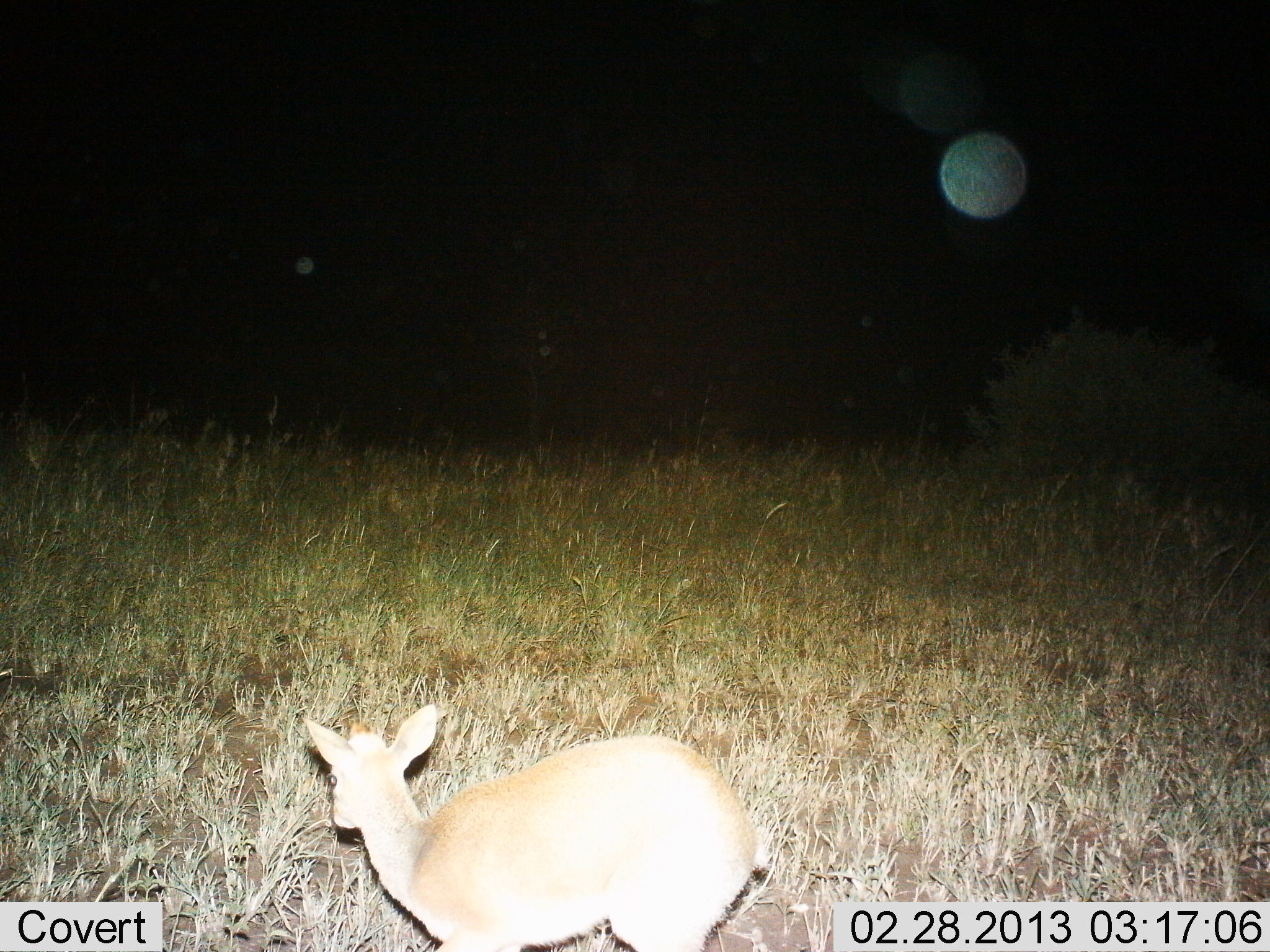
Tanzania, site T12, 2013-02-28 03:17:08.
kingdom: Animalia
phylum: Chordata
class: Mammalia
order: Artiodactyla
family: Bovidae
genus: Madoqua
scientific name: Madoqua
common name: dikdik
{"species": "dikdik (Madoqua)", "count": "1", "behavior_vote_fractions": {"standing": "78%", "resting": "0%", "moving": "22%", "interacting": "0%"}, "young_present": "0%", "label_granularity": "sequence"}